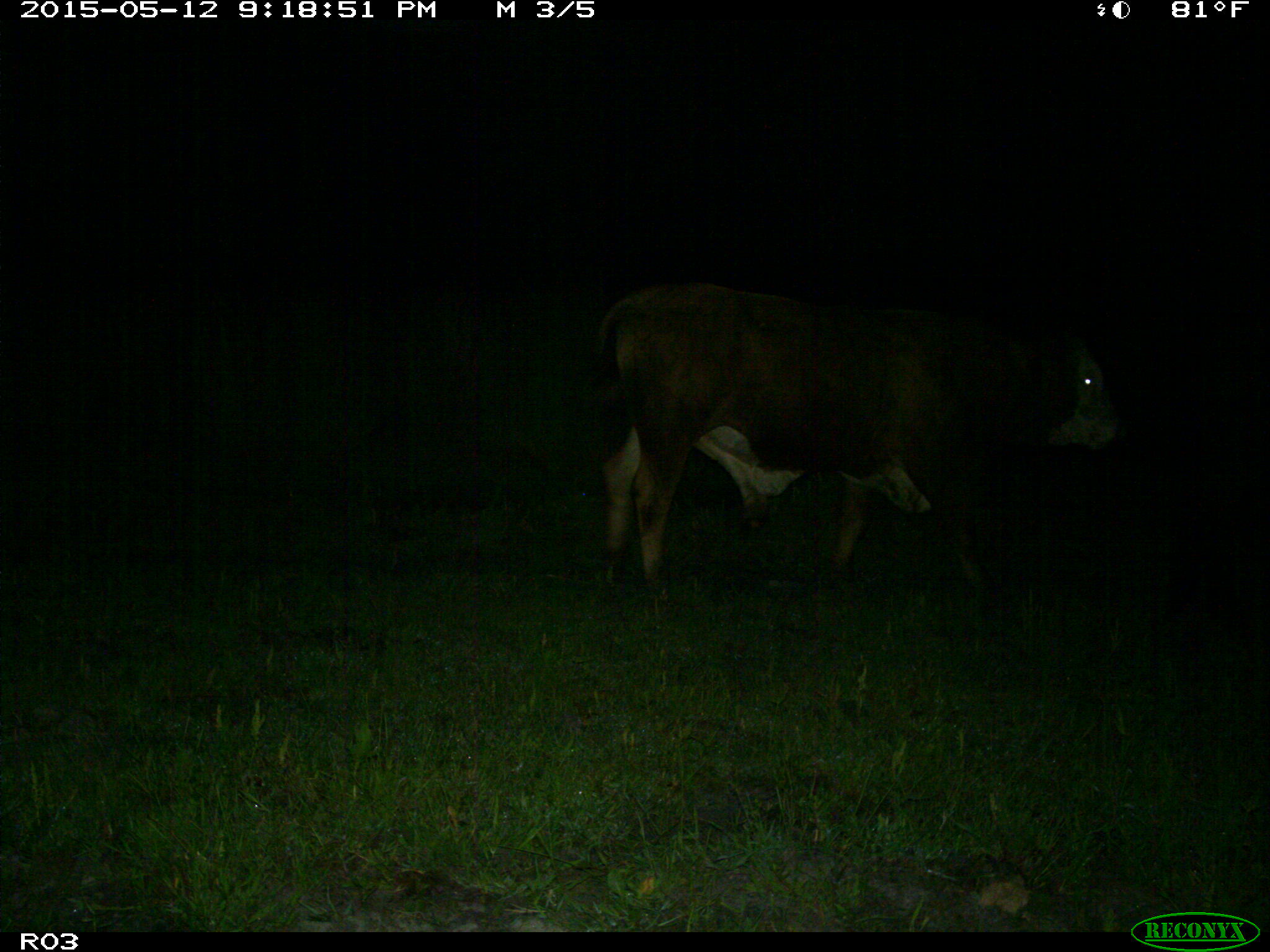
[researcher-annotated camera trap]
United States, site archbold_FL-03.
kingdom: Animalia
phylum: Chordata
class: Mammalia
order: Artiodactyla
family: Bovidae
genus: Bos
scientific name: Bos taurus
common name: domestic cow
Bos taurus (domestic cow).